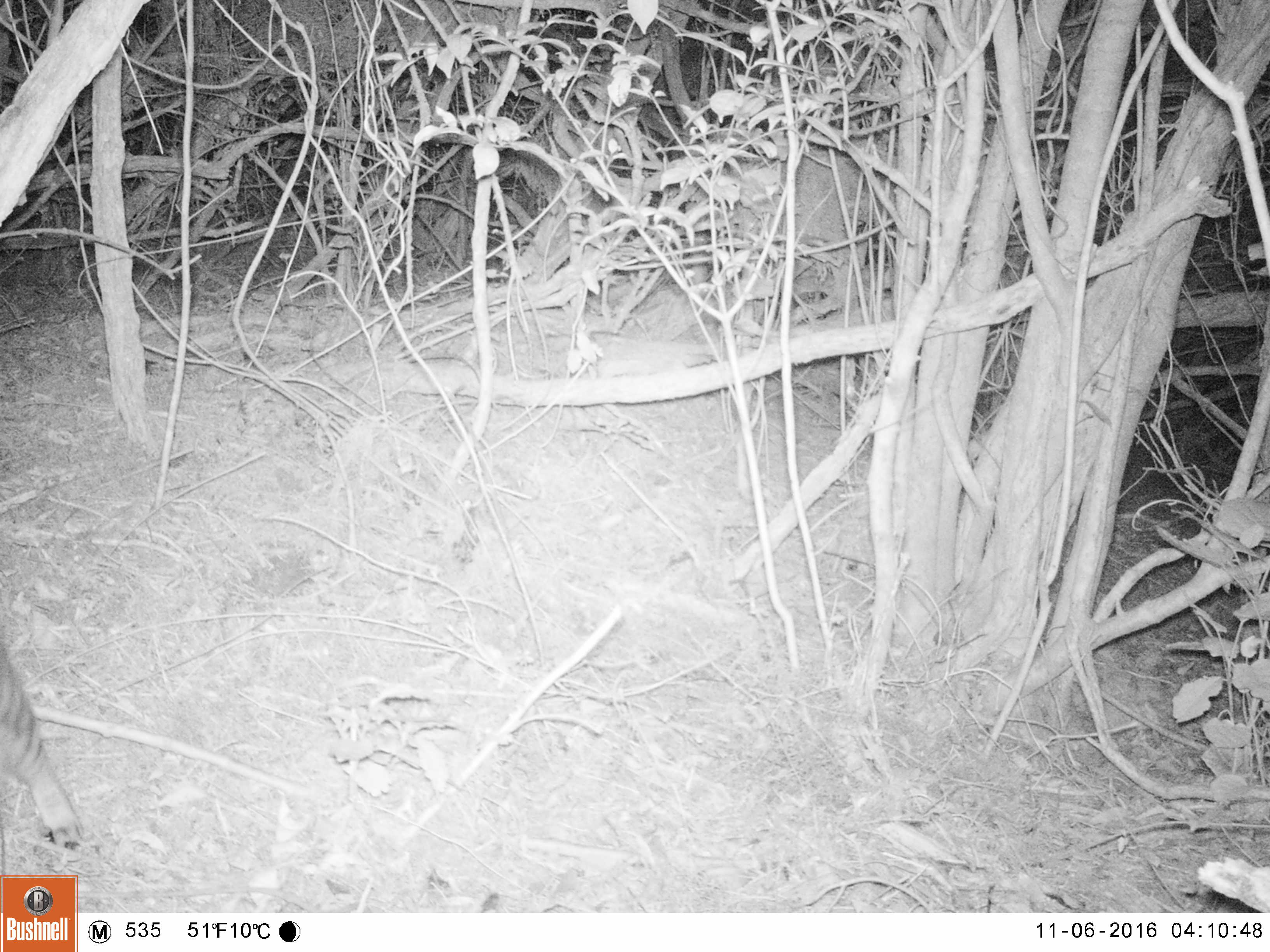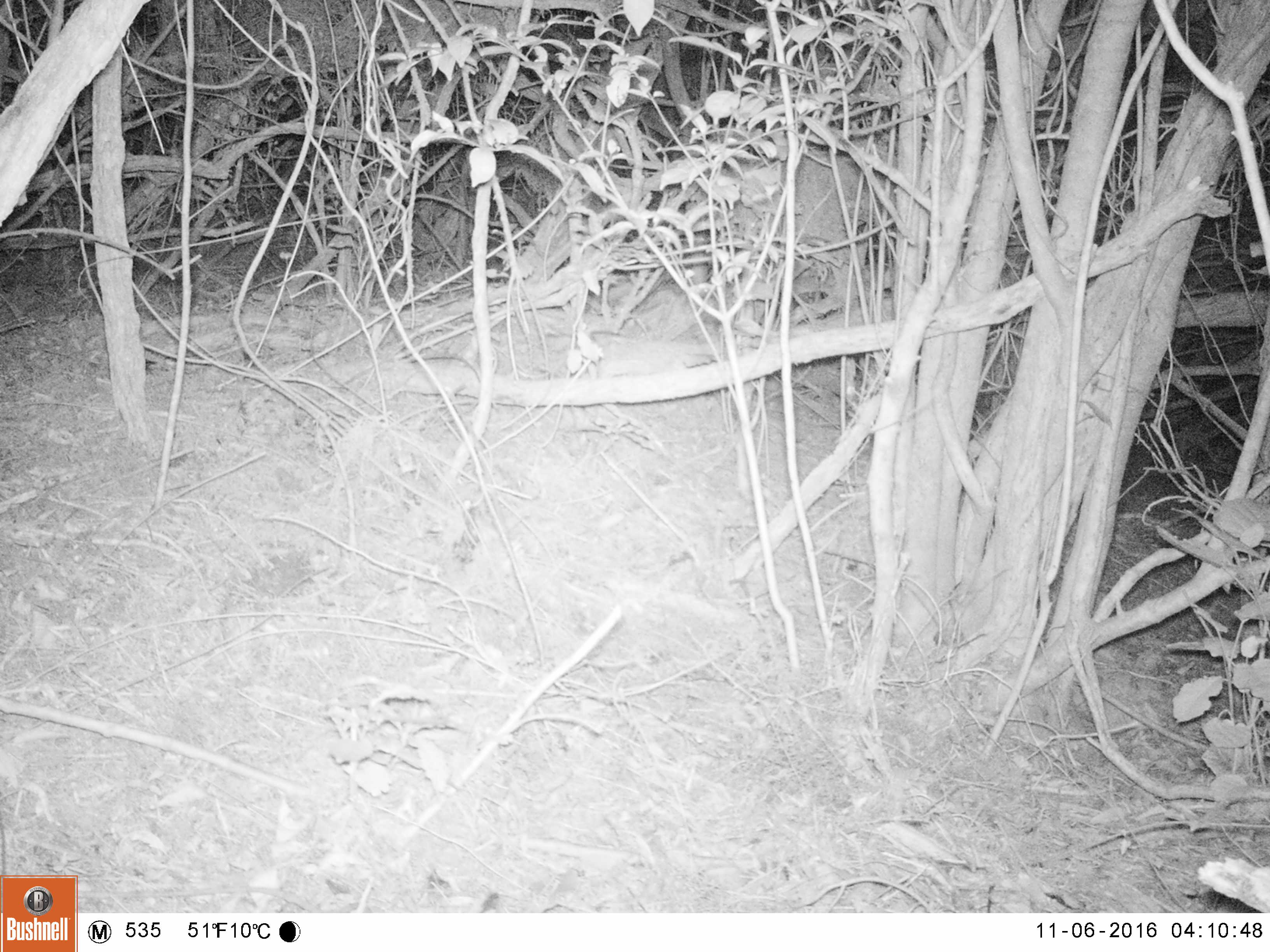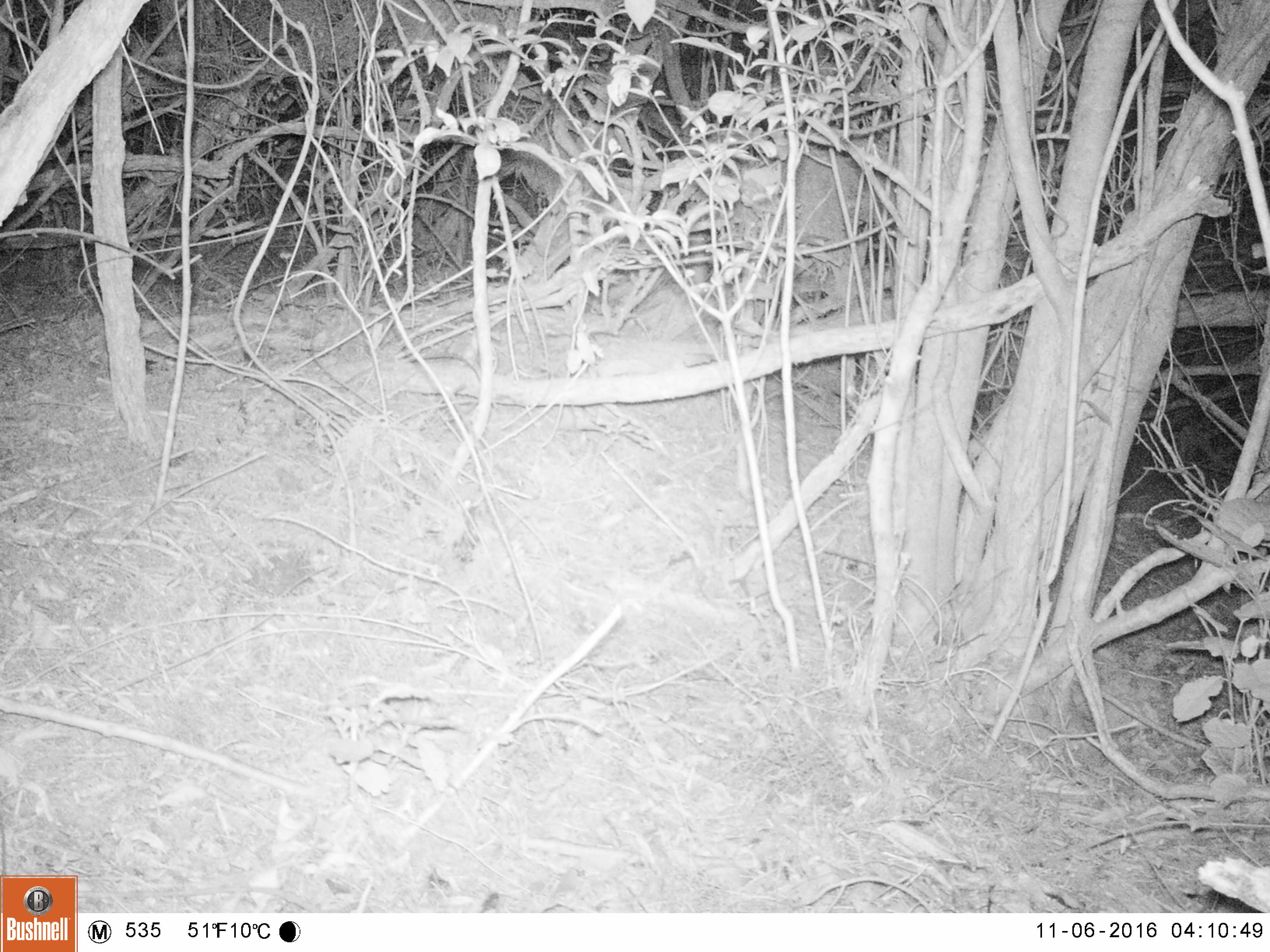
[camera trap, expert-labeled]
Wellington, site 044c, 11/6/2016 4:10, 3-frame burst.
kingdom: Animalia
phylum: Chordata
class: Mammalia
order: Carnivora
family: Felidae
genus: Felis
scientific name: Felis catus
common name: cat